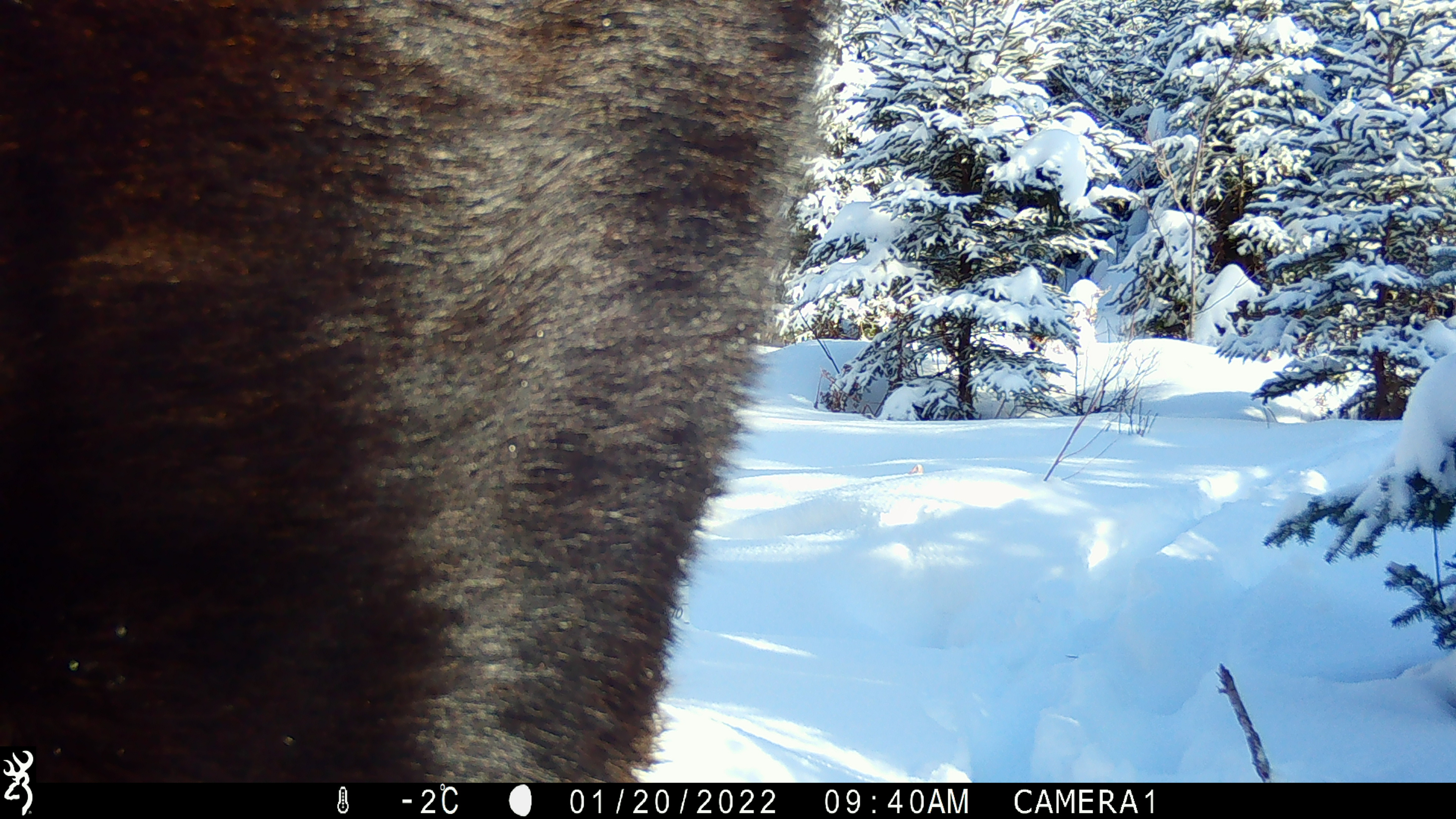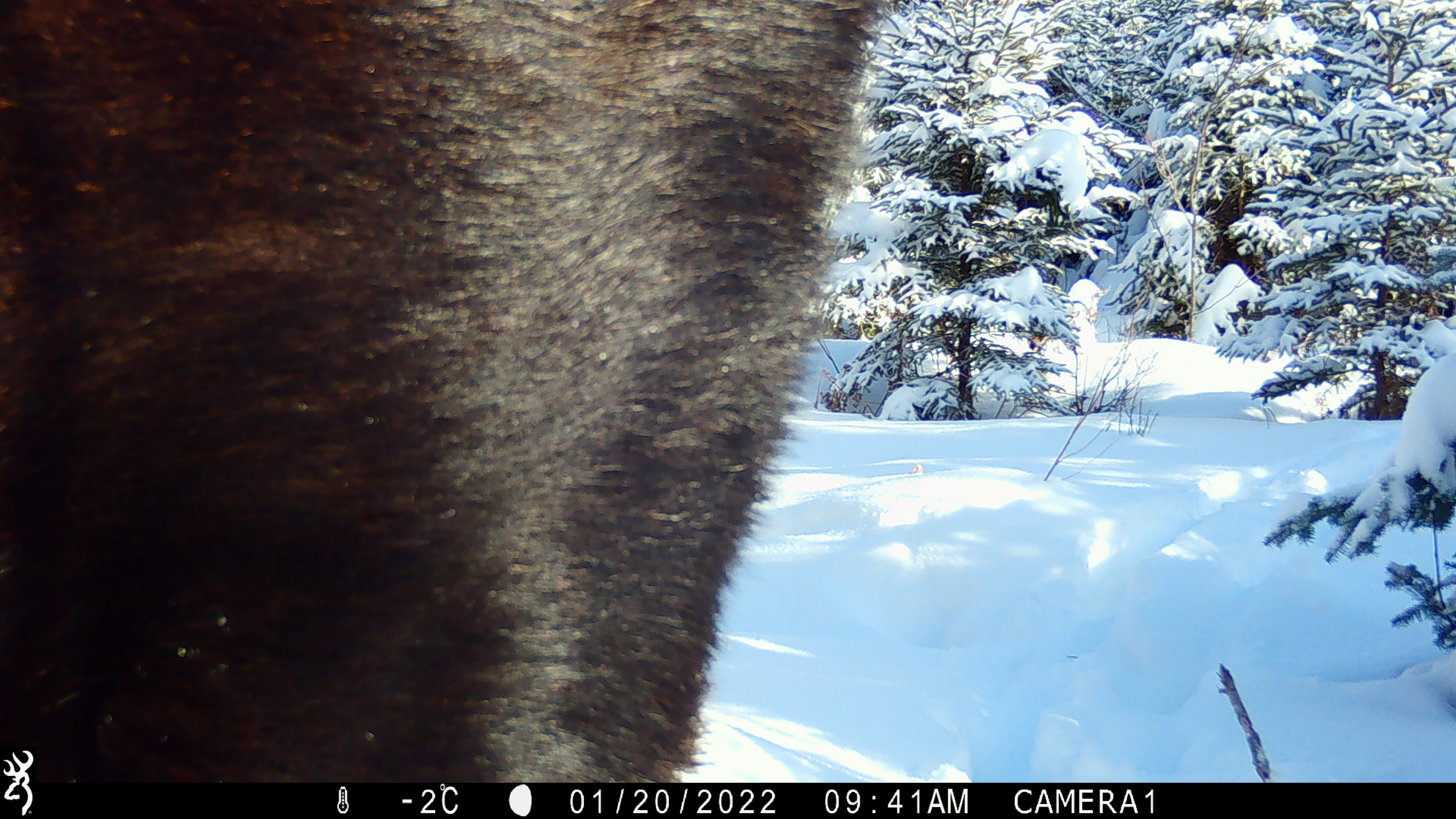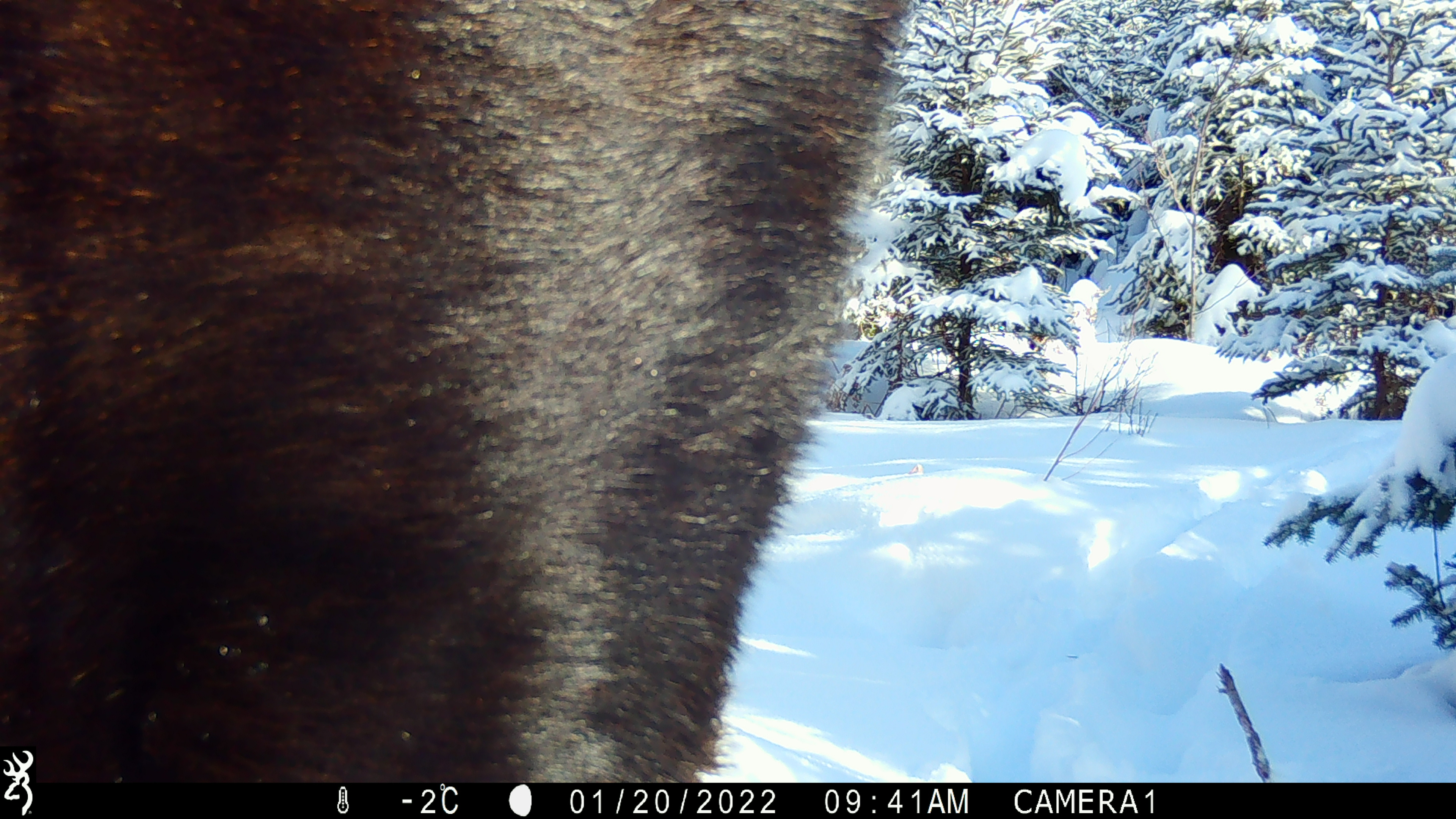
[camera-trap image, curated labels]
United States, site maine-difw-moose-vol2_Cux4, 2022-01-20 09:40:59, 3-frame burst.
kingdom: Animalia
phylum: Chordata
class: Mammalia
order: Artiodactyla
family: Cervidae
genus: Alces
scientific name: Alces alces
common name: moose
Moose (Alces alces).